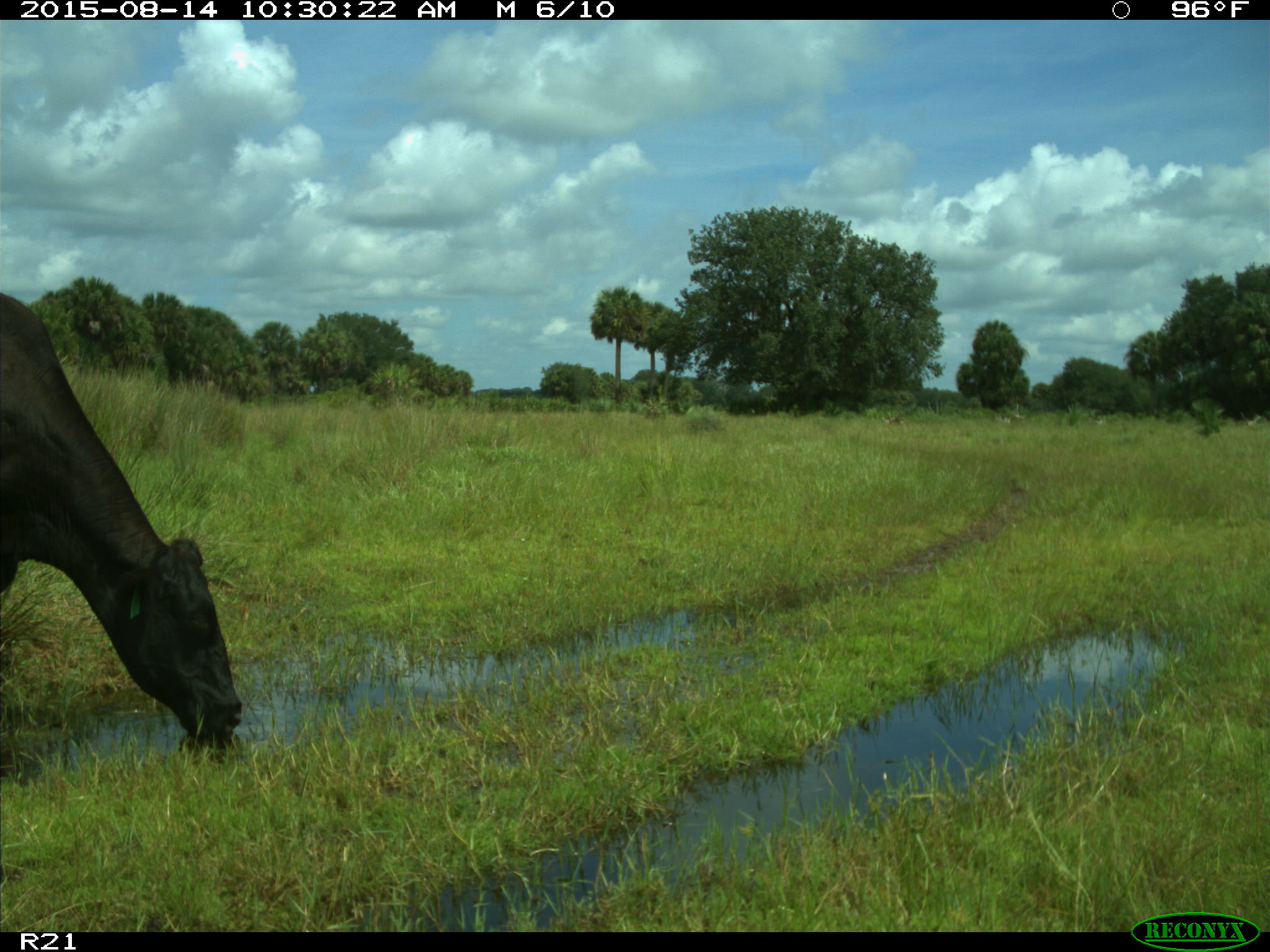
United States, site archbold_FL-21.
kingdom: Animalia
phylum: Chordata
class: Mammalia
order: Artiodactyla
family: Bovidae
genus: Bos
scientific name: Bos taurus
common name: domestic cow